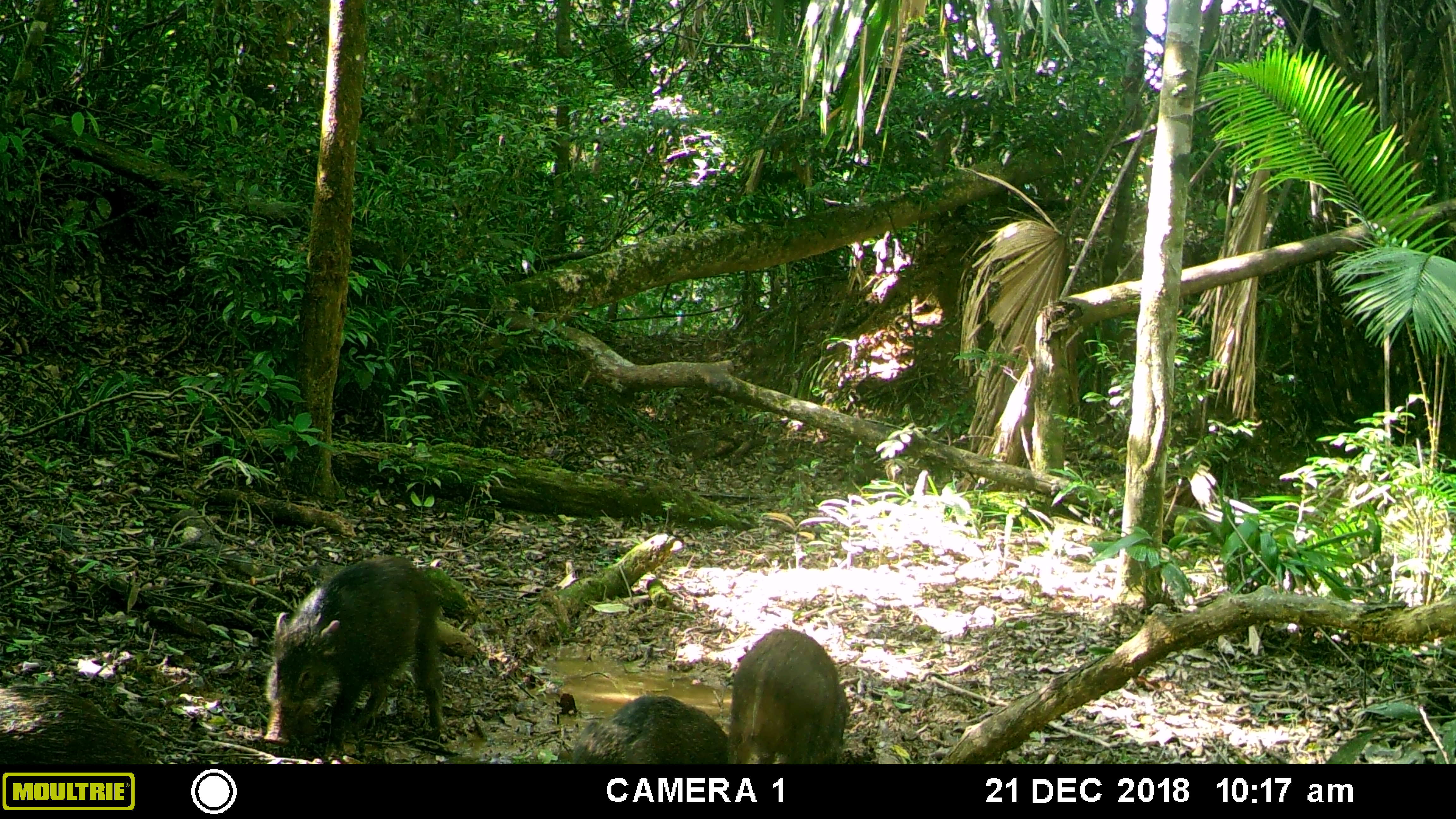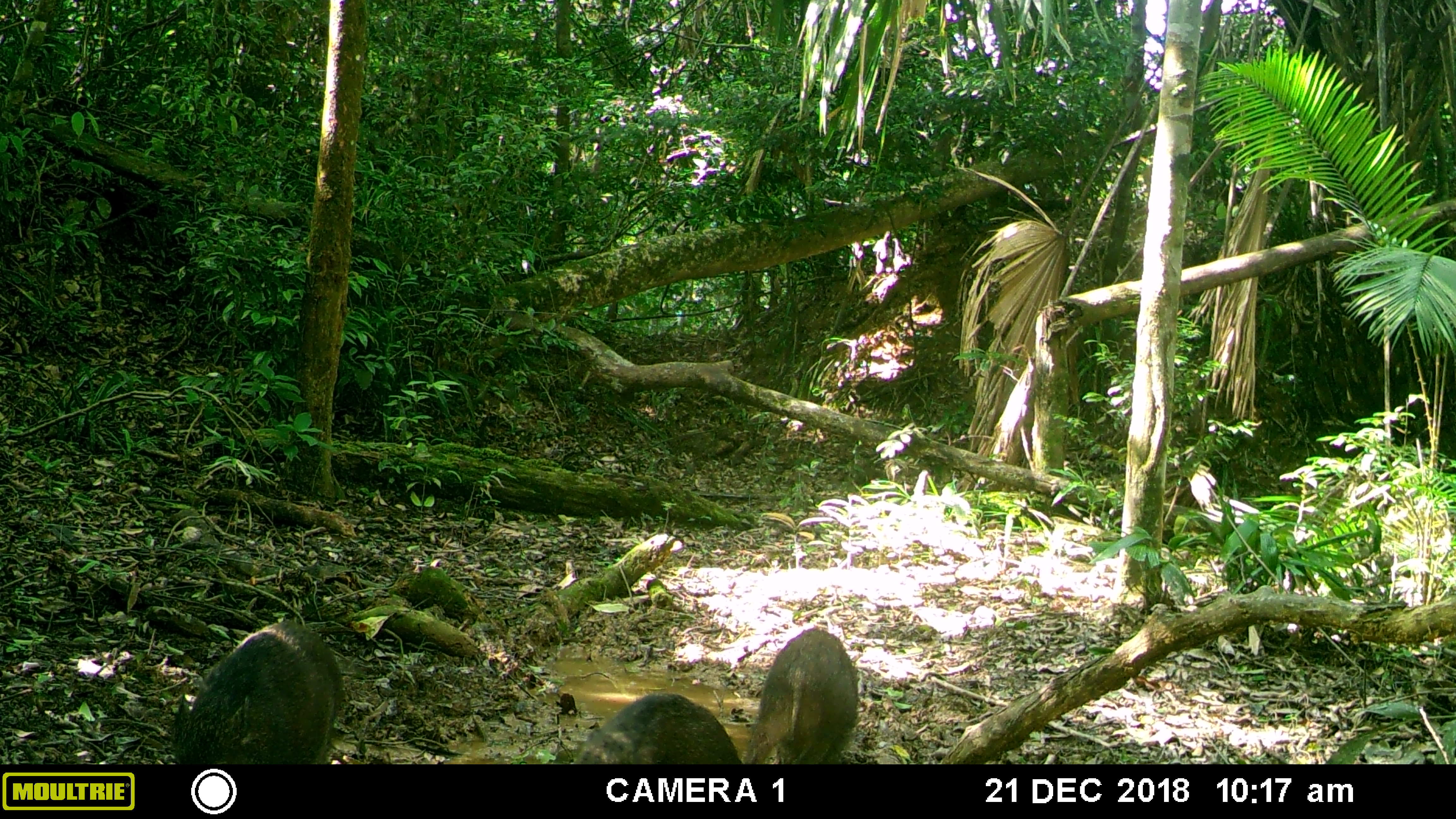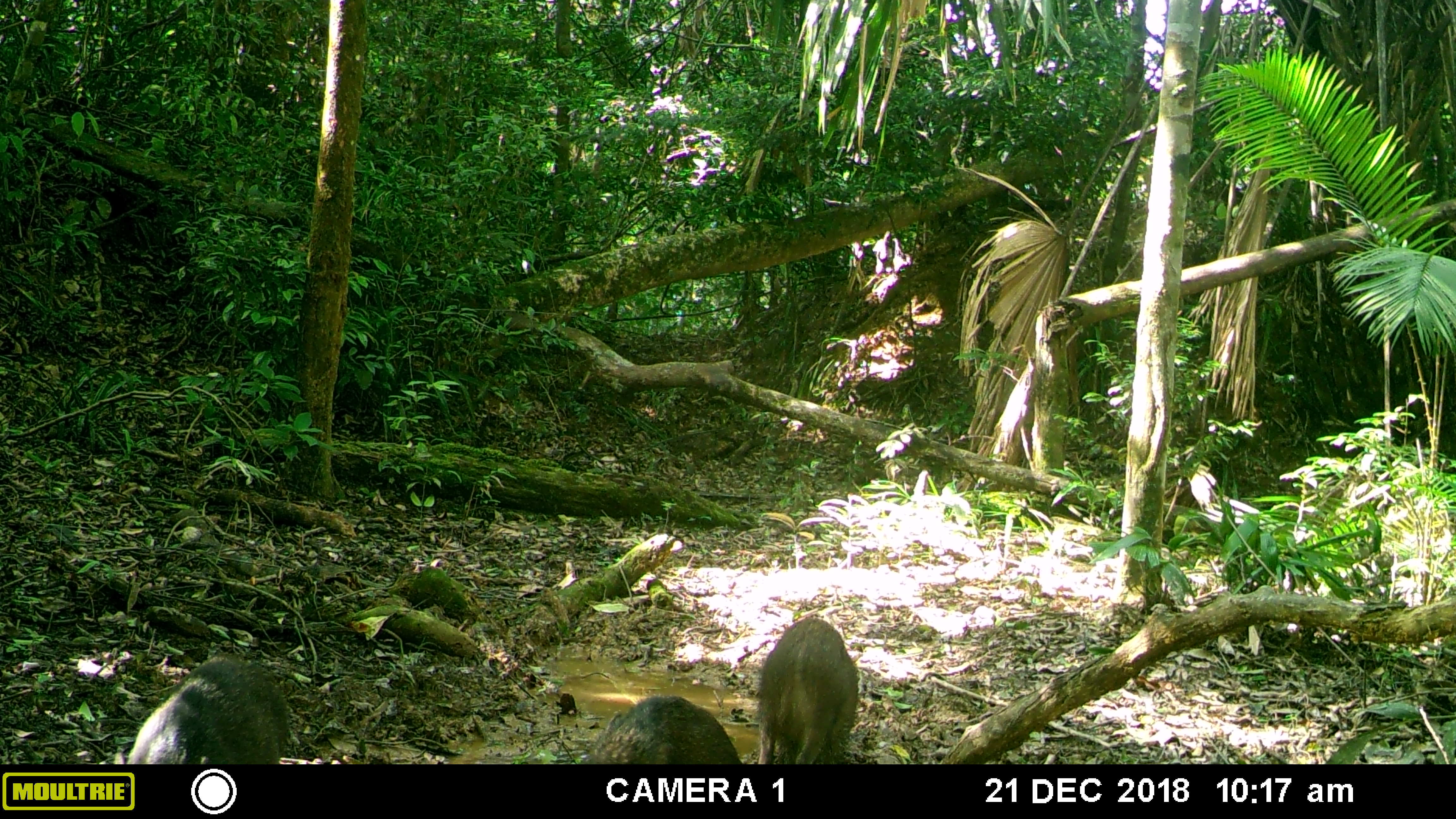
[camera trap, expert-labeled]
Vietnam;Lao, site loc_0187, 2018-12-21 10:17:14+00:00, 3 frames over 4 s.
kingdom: Animalia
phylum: Chordata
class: Mammalia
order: Artiodactyla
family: Suidae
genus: Sus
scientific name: Sus scrofa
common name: eurasian wild pig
Eurasian wild pig (Sus scrofa). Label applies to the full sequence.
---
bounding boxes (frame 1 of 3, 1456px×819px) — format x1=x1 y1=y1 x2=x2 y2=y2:
eurasian wild pig: x1=263 y1=554 x2=446 y2=756; x1=727 y1=628 x2=851 y2=764; x1=569 y1=693 x2=728 y2=764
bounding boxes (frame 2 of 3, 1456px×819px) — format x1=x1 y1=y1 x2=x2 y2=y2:
eurasian wild pig: x1=169 y1=619 x2=346 y2=764; x1=744 y1=625 x2=860 y2=764; x1=569 y1=693 x2=742 y2=764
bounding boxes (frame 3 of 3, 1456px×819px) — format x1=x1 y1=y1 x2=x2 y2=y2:
eurasian wild pig: x1=113 y1=652 x2=290 y2=764; x1=755 y1=617 x2=859 y2=764; x1=581 y1=695 x2=744 y2=764